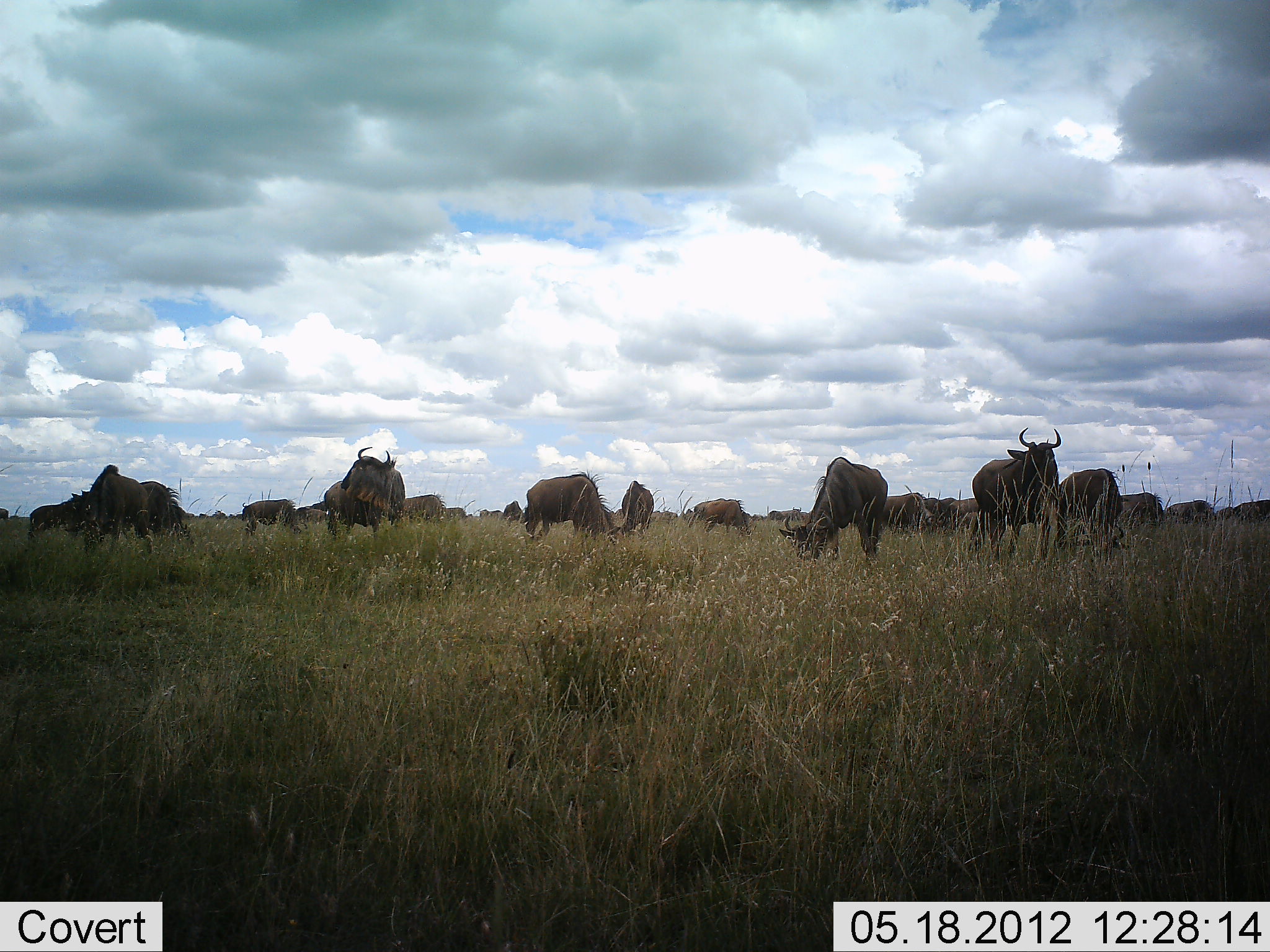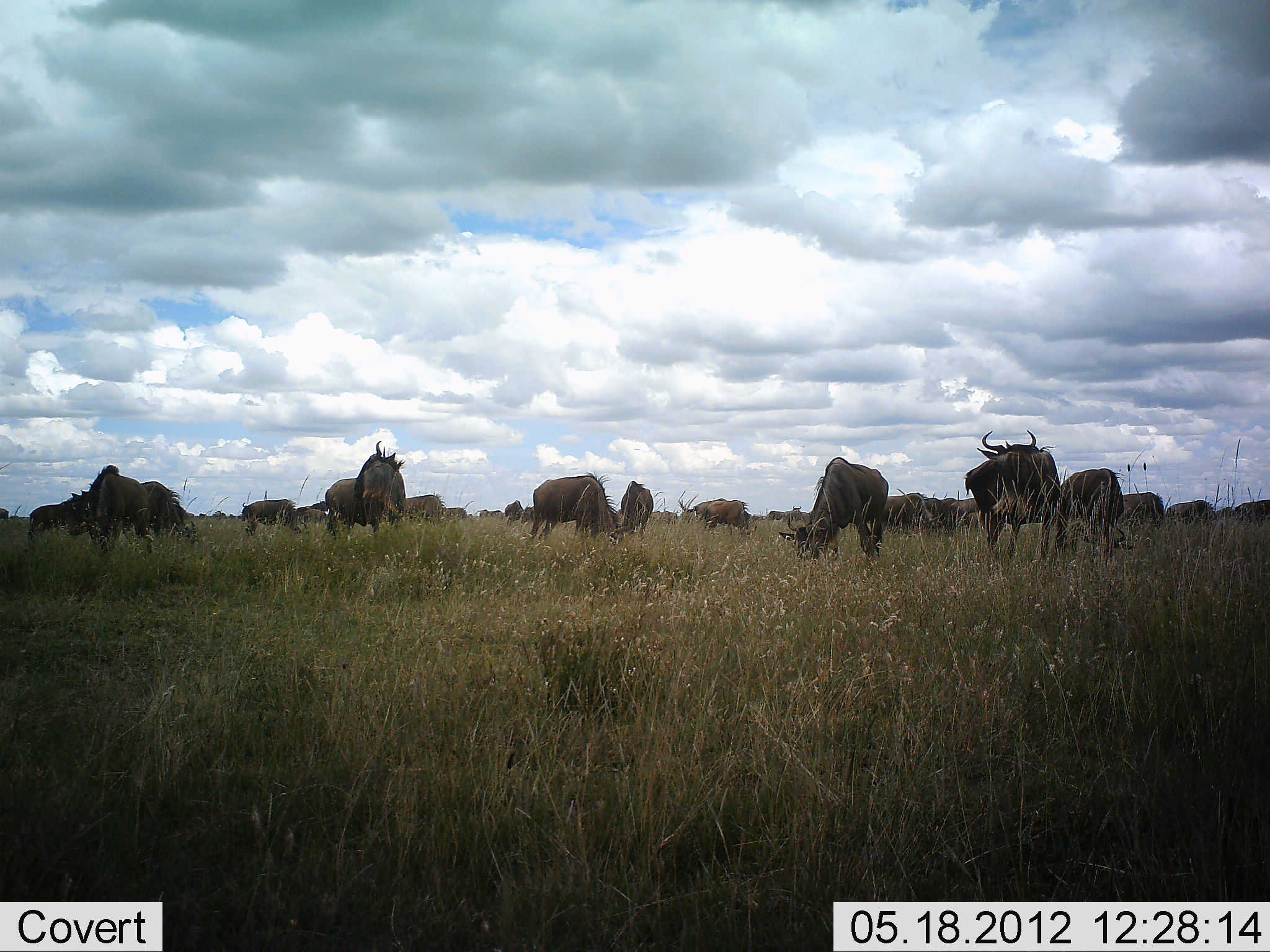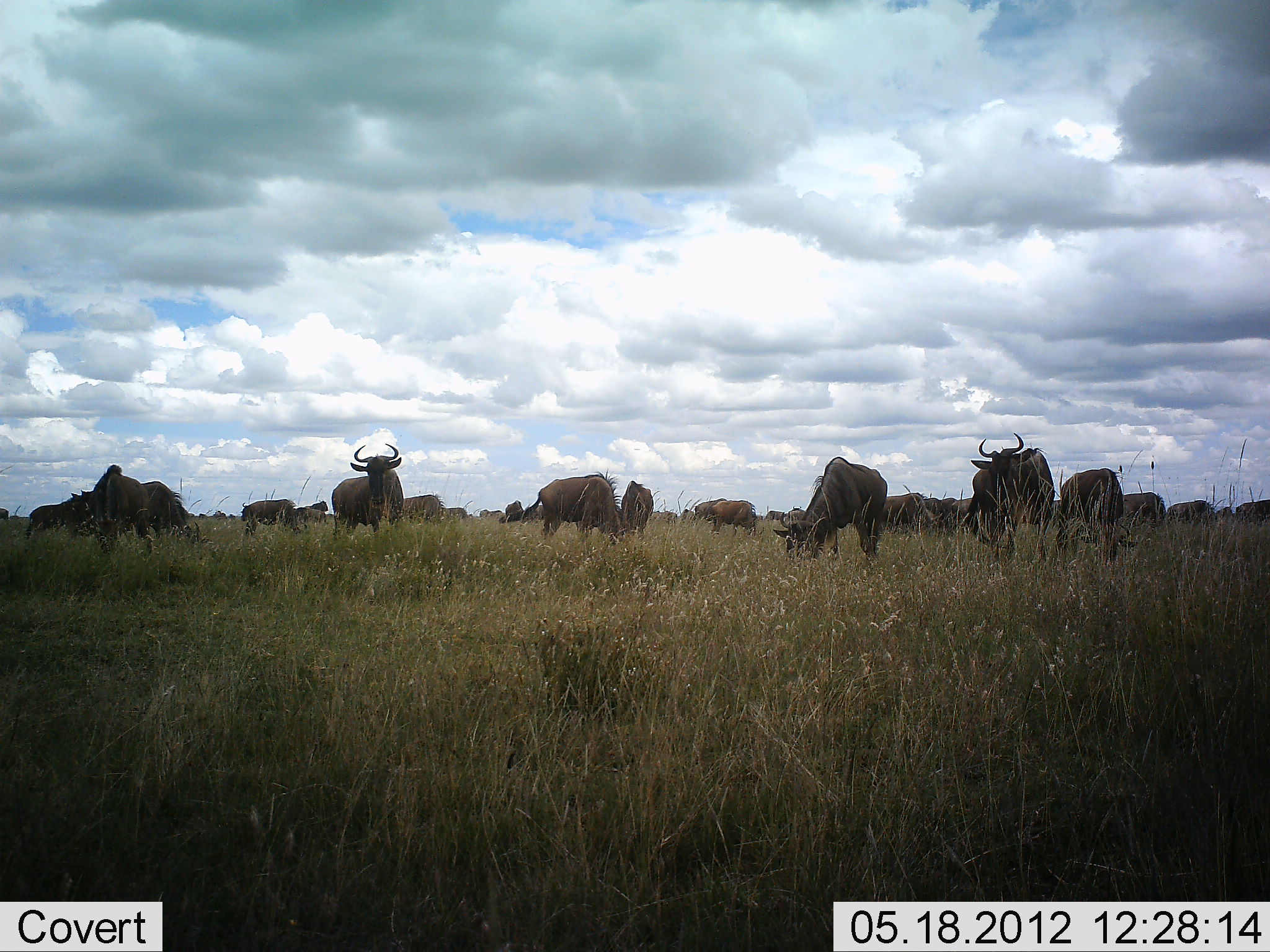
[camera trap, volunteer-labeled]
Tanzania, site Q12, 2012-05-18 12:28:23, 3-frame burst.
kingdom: Animalia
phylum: Chordata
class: Mammalia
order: Artiodactyla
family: Bovidae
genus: Connochaetes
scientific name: Connochaetes taurinus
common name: blue wildebeest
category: wildebeest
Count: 11-50.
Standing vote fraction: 73%.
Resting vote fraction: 18%.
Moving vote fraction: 18%.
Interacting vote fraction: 9%.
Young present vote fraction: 9%.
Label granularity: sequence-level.